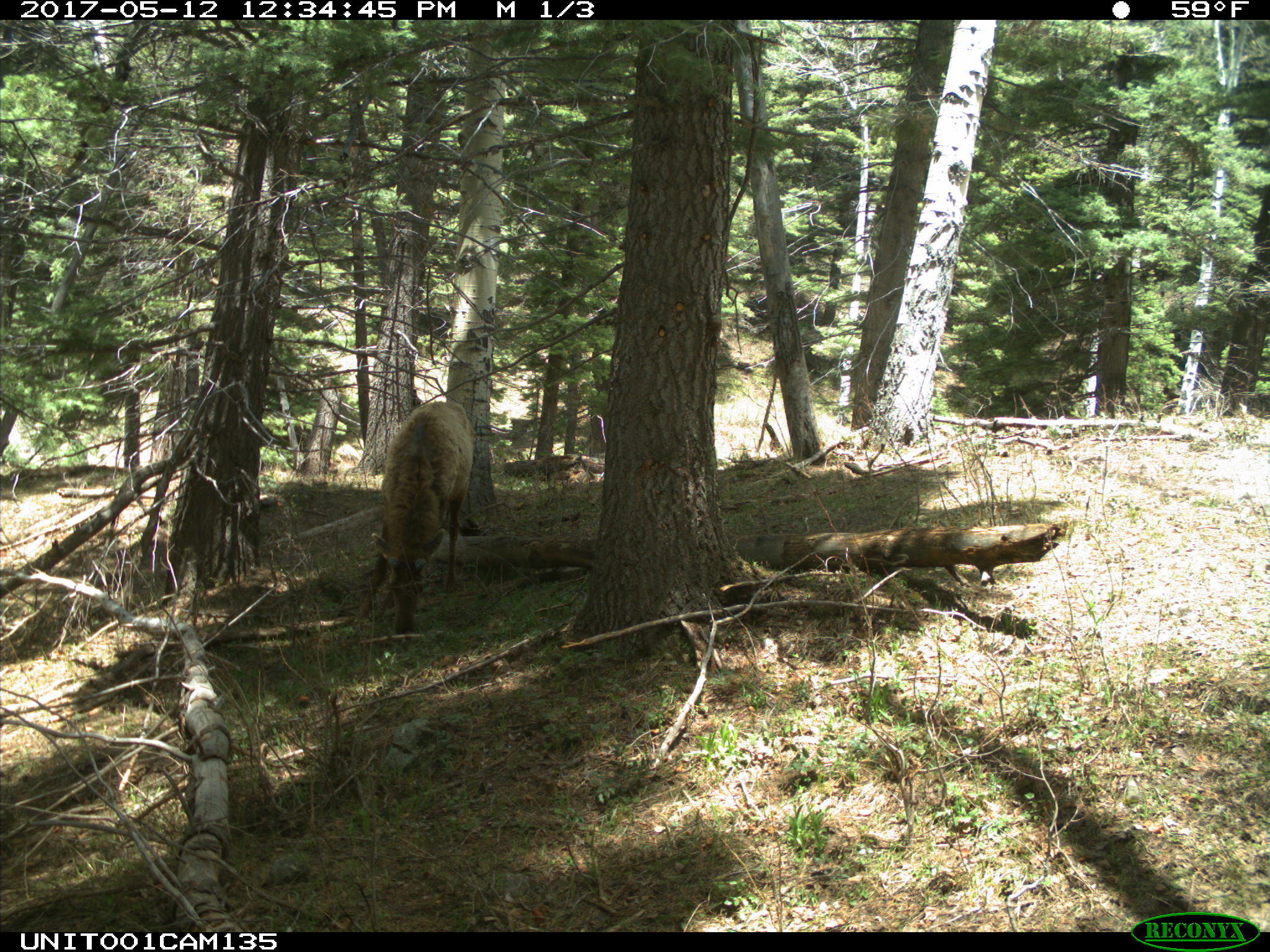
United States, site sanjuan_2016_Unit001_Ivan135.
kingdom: Animalia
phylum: Chordata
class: Mammalia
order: Artiodactyla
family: Cervidae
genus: Cervus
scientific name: Cervus elaphus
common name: red deer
Cervus elaphus (red deer).